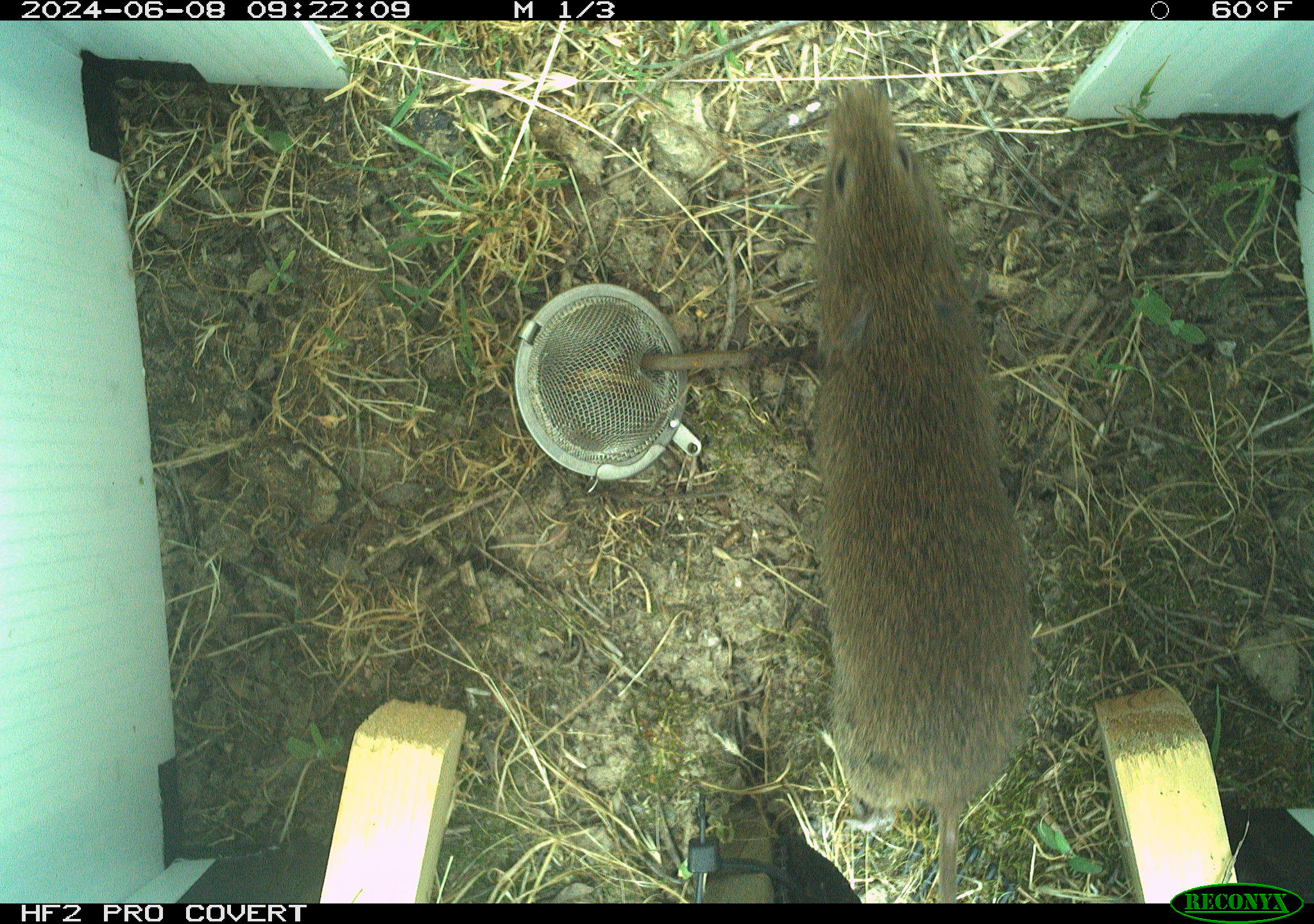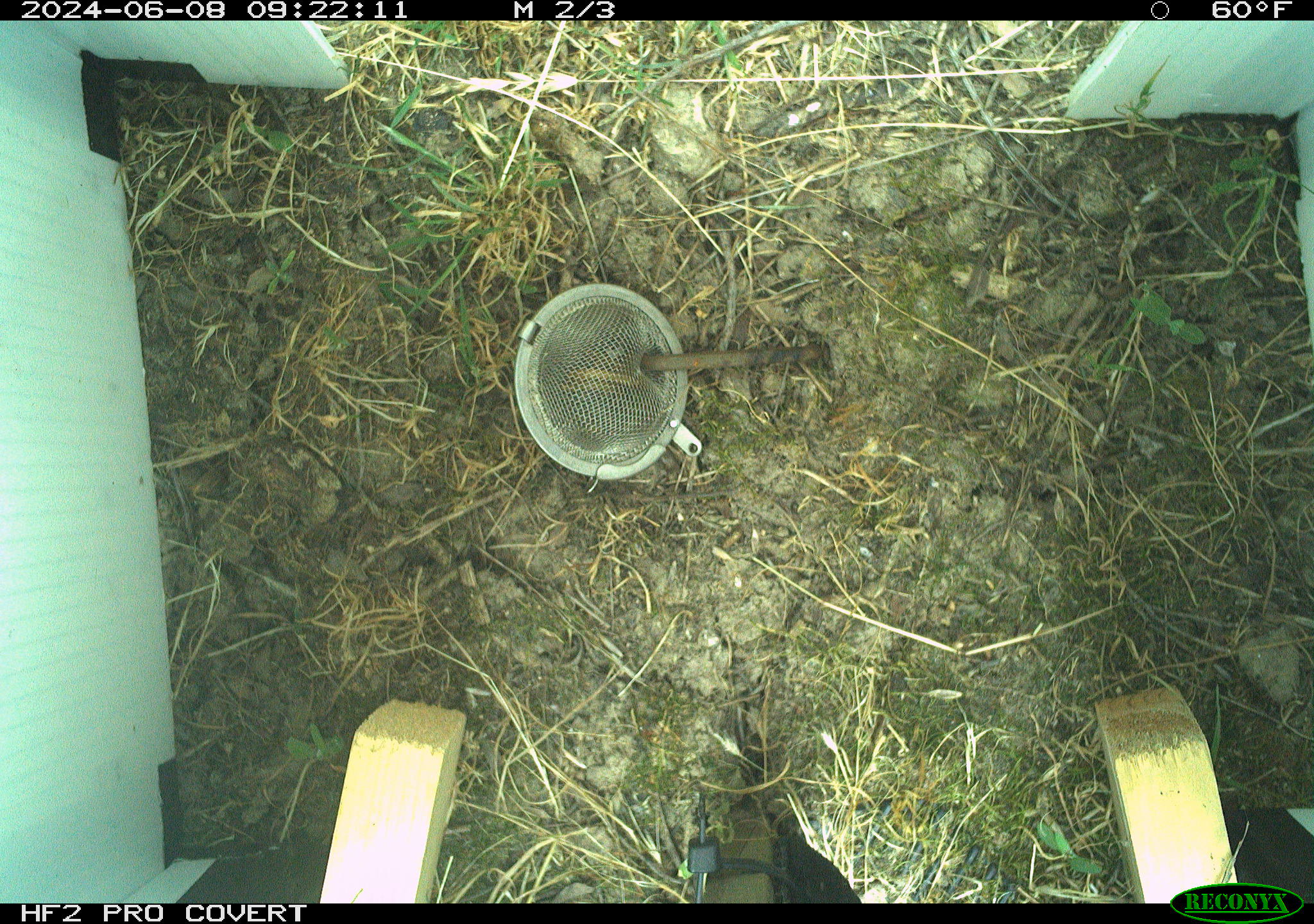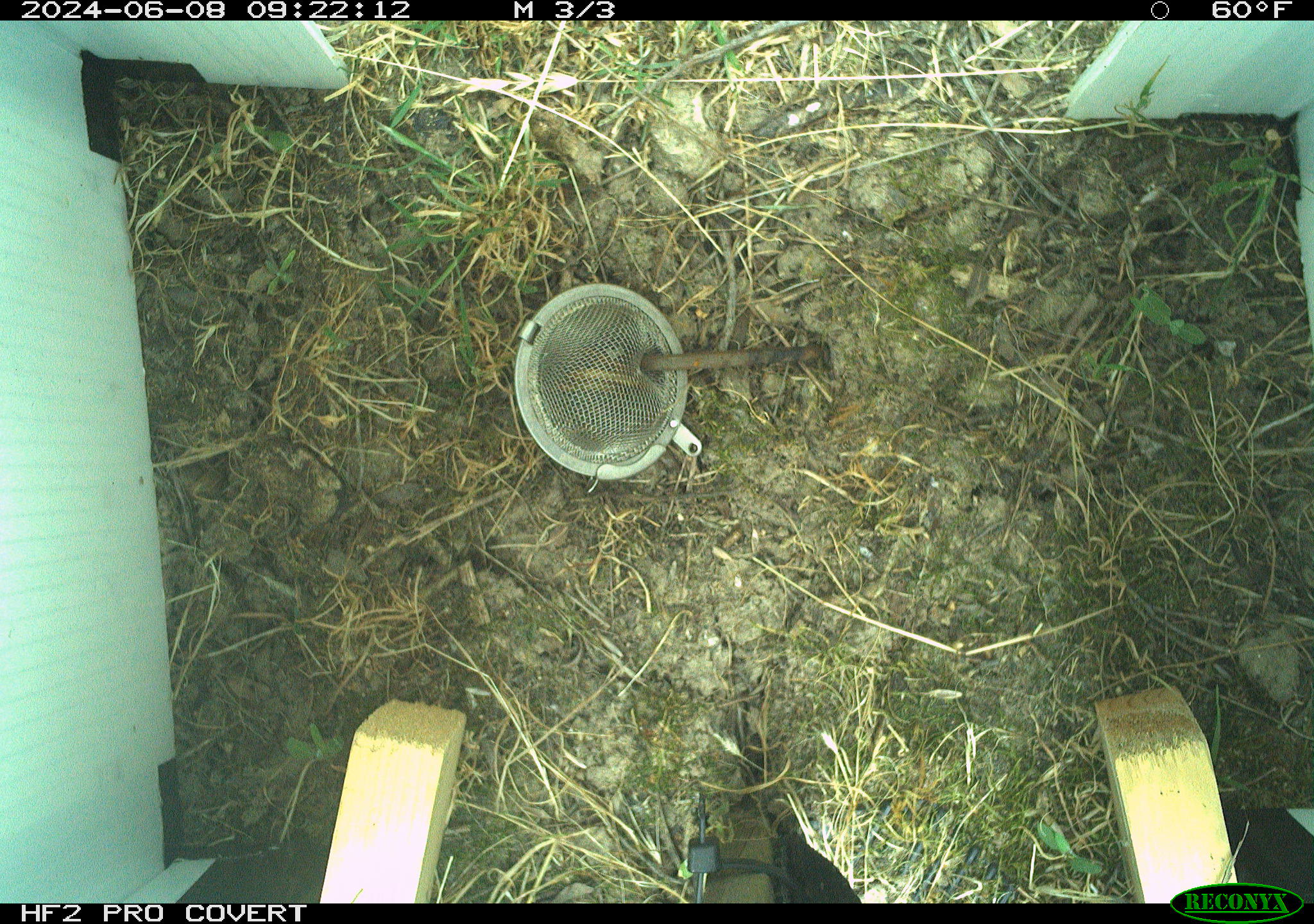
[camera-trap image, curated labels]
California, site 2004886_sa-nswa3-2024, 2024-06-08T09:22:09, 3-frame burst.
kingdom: Animalia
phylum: Chordata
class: Mammalia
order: Rodentia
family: Cricetidae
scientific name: Arvicolinae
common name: voles, lemmings, and muskrats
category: arvicolinae subfamily